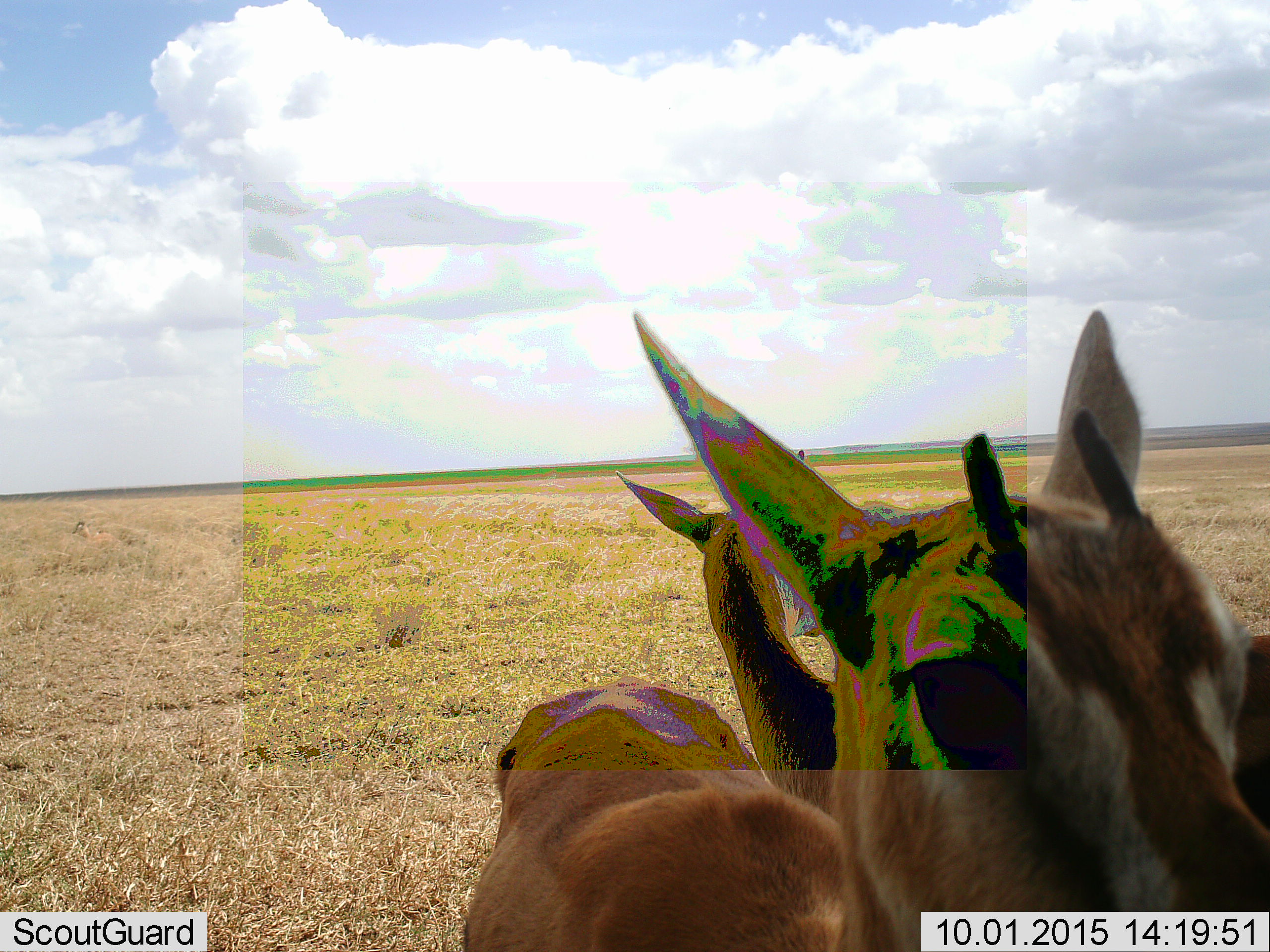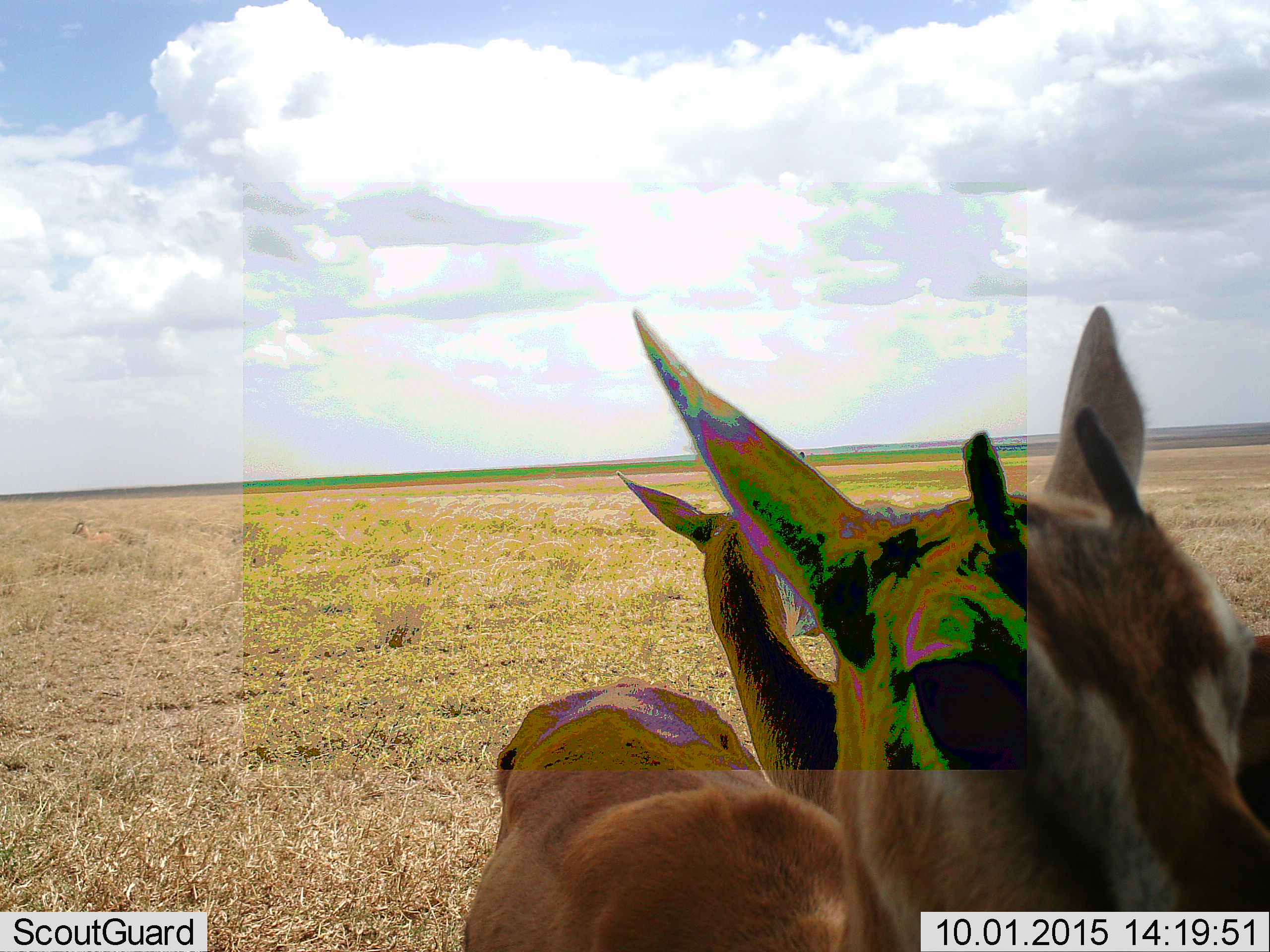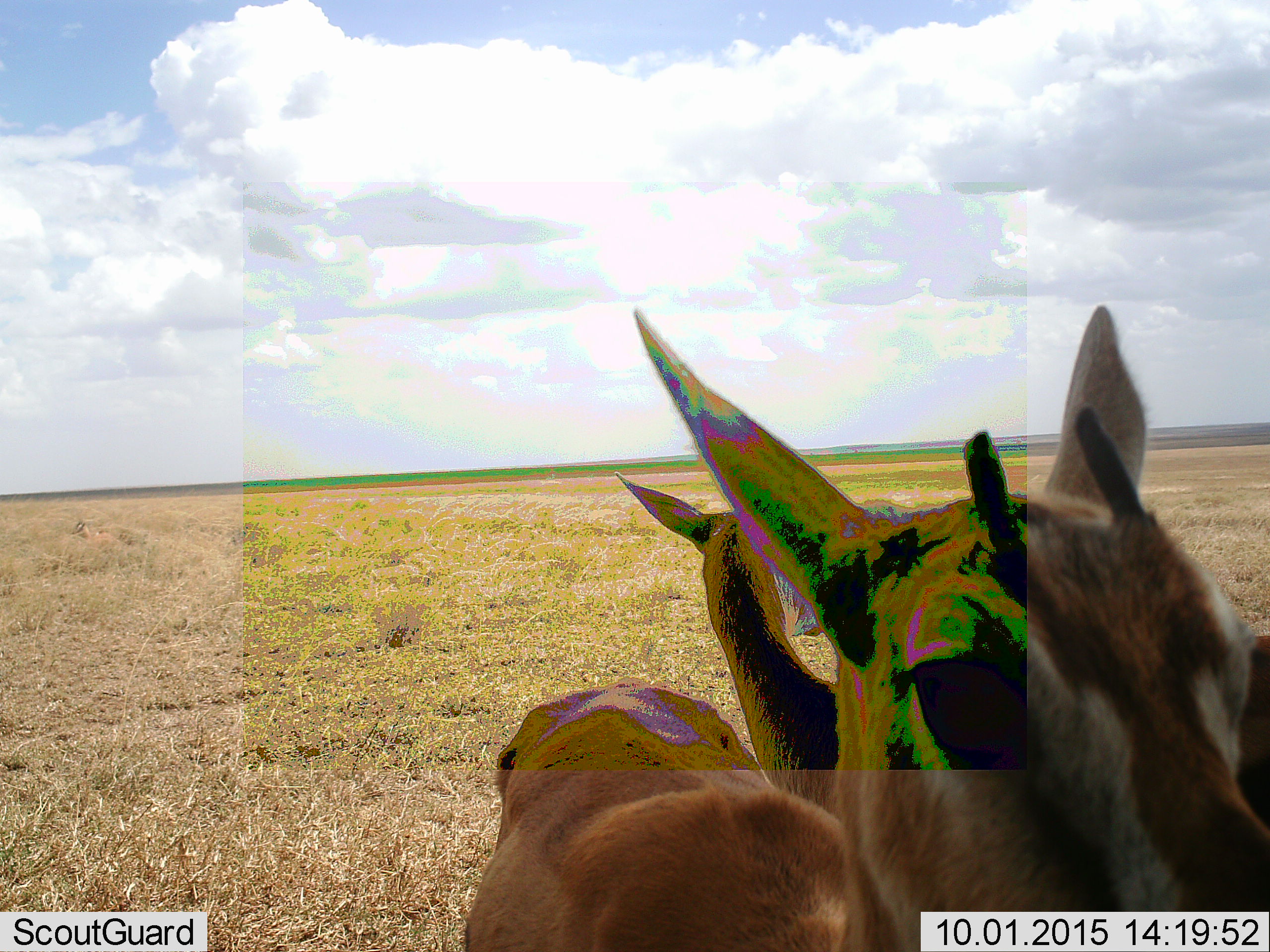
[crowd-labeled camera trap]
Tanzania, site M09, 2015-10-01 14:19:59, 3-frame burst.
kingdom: Animalia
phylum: Chordata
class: Mammalia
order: Artiodactyla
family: Bovidae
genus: Eudorcas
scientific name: Eudorcas thomsonii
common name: thomson's gazelle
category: gazellethomsons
Gazellethomsons (thomson's gazelle) (Eudorcas thomsonii), count 2. Behavior (volunteer vote fractions): standing 75%, resting 25%, moving 12%, interacting 12%. Young present (vote fraction): 0%. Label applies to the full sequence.